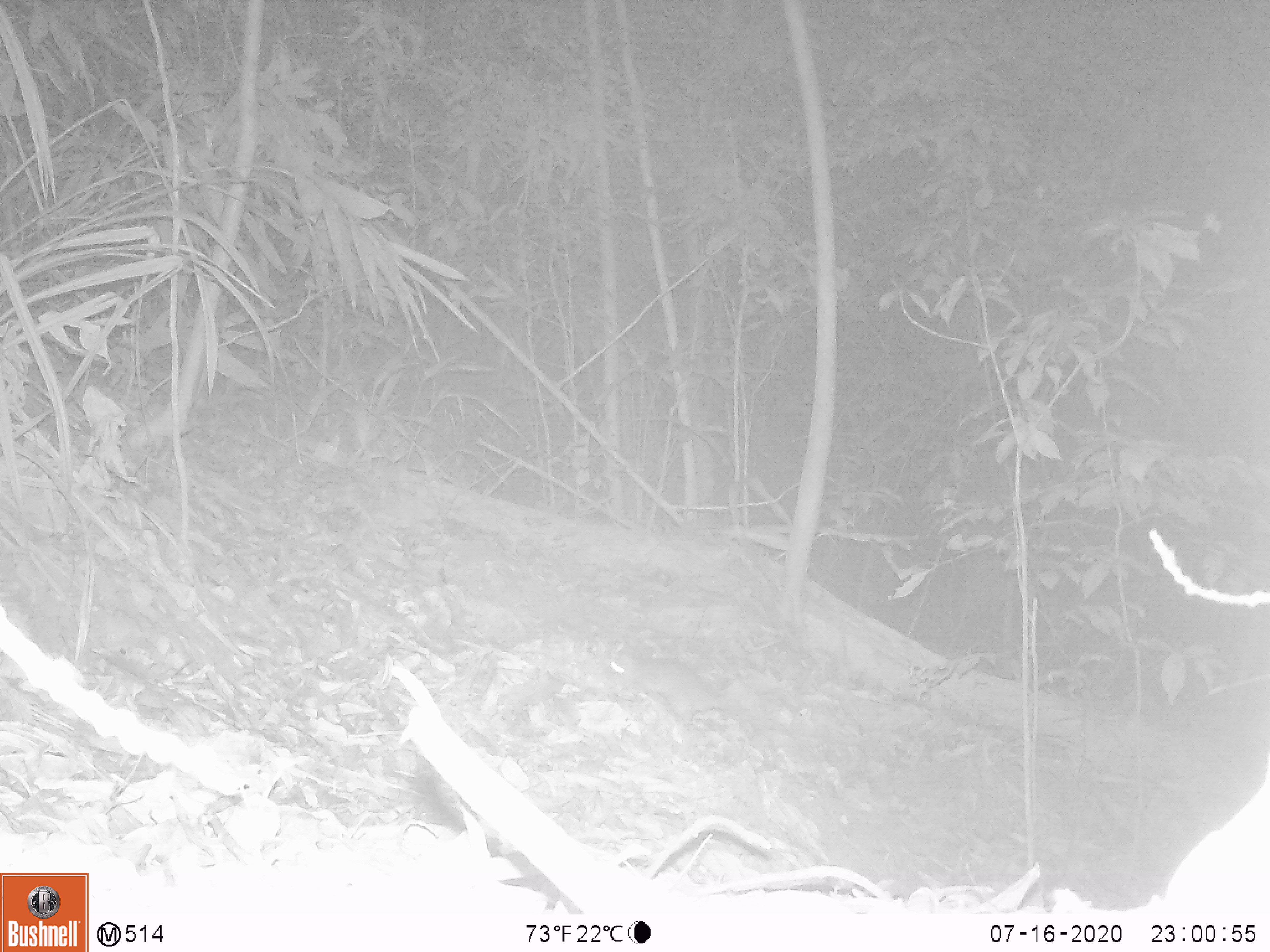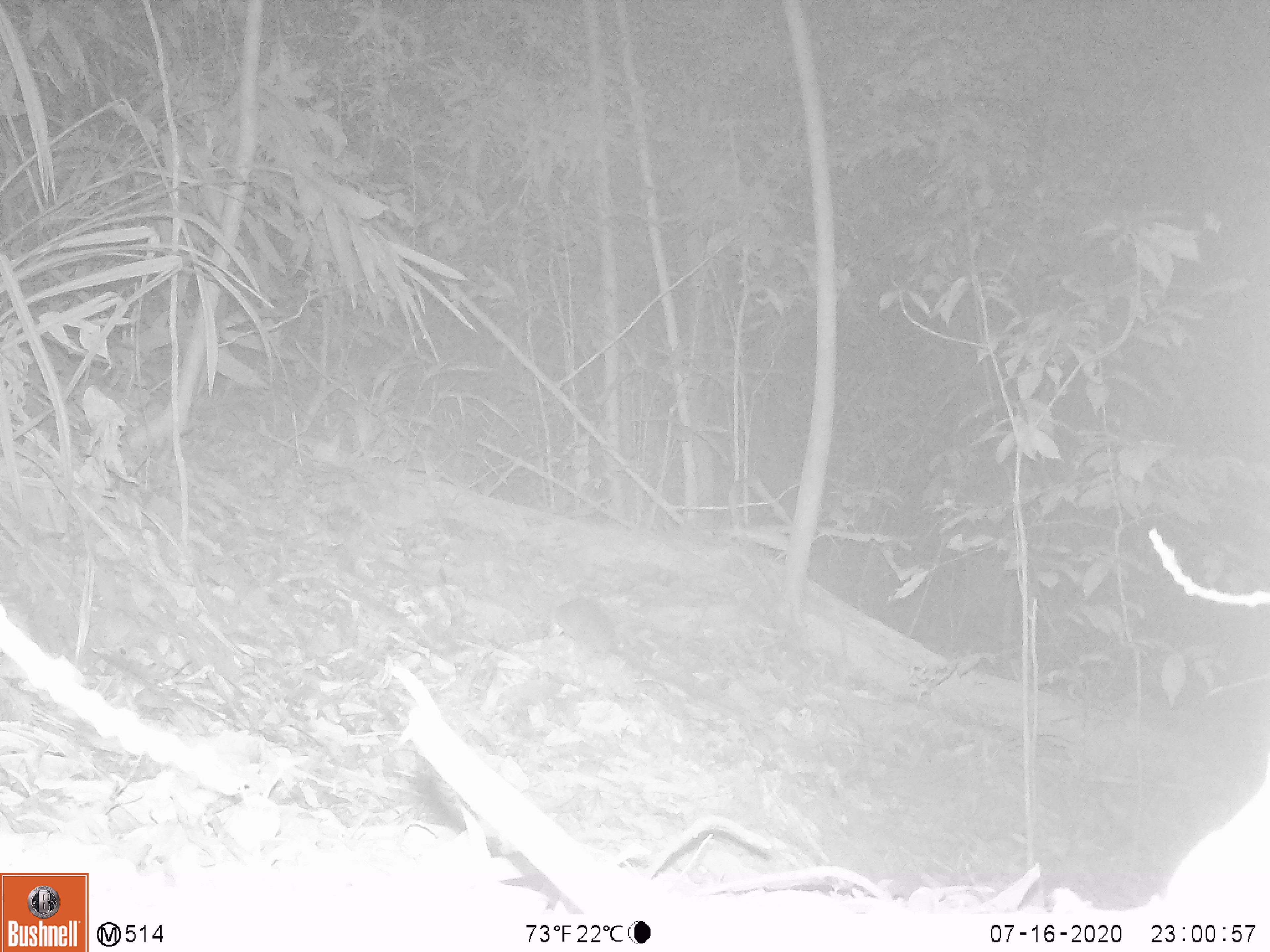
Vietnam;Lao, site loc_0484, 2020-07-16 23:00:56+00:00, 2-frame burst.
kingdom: Animalia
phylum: Chordata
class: Mammalia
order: Rodentia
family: Muridae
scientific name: Muridae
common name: old-world mice and rats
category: unidentified murid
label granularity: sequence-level